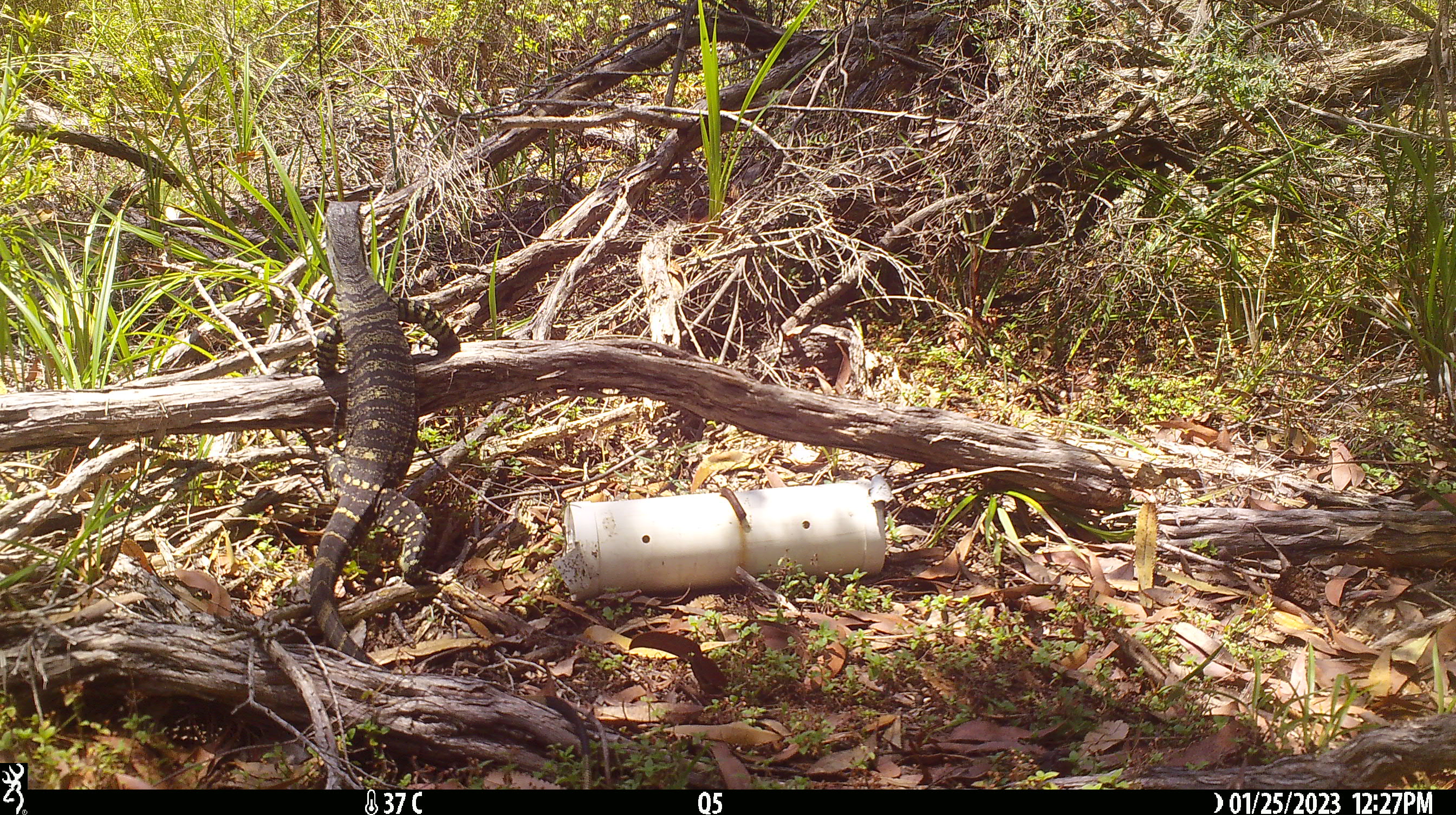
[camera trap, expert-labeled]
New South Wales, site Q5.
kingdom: Animalia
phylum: Chordata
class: Reptilia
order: Squamata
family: Varanidae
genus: Varanus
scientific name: Varanus varius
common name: lace monitor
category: goanna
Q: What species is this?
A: Goanna (lace monitor) (Varanus varius).